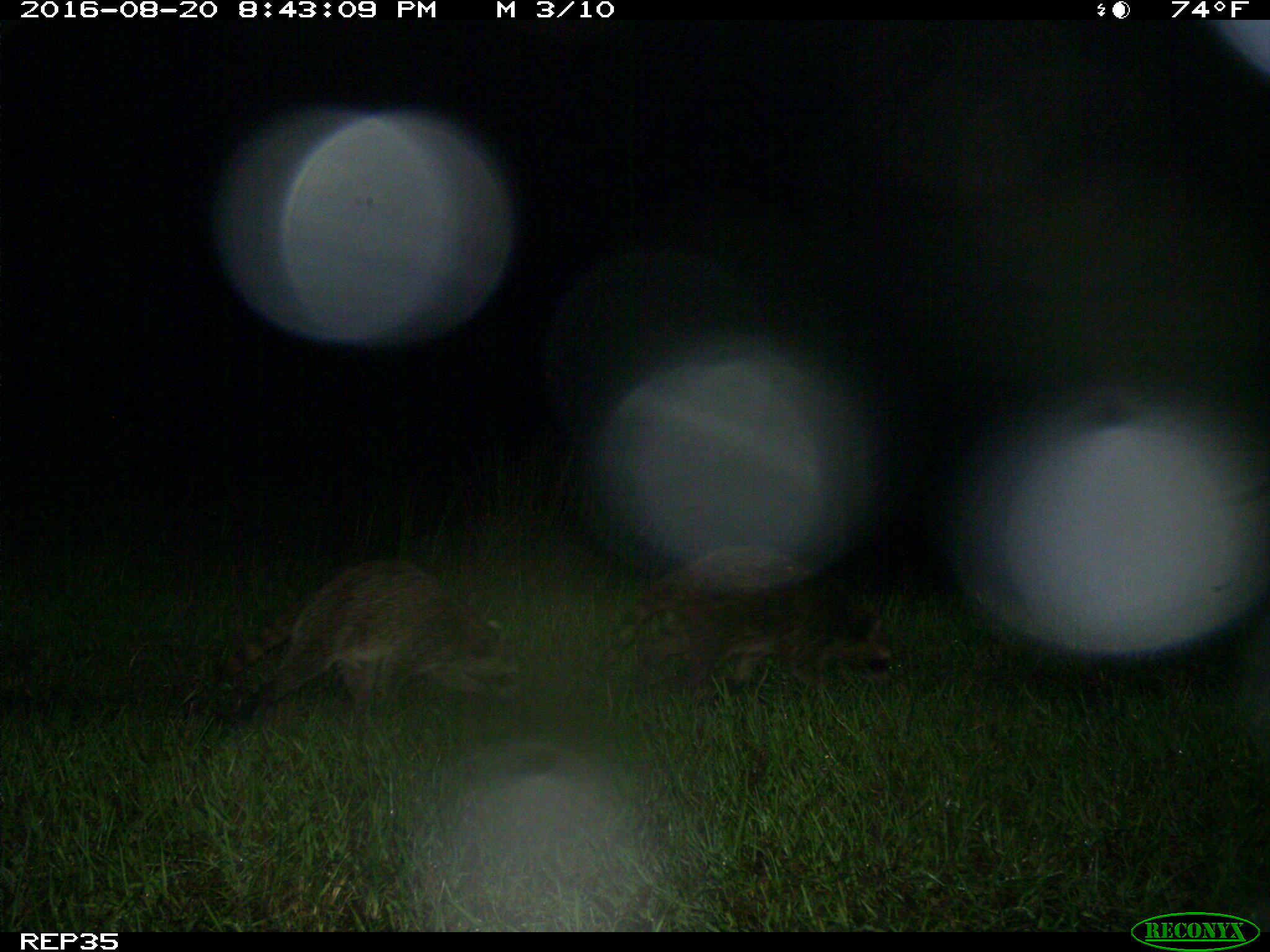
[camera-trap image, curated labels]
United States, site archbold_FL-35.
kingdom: Animalia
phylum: Chordata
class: Mammalia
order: Carnivora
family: Procyonidae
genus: Procyon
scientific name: Procyon lotor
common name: common raccoon